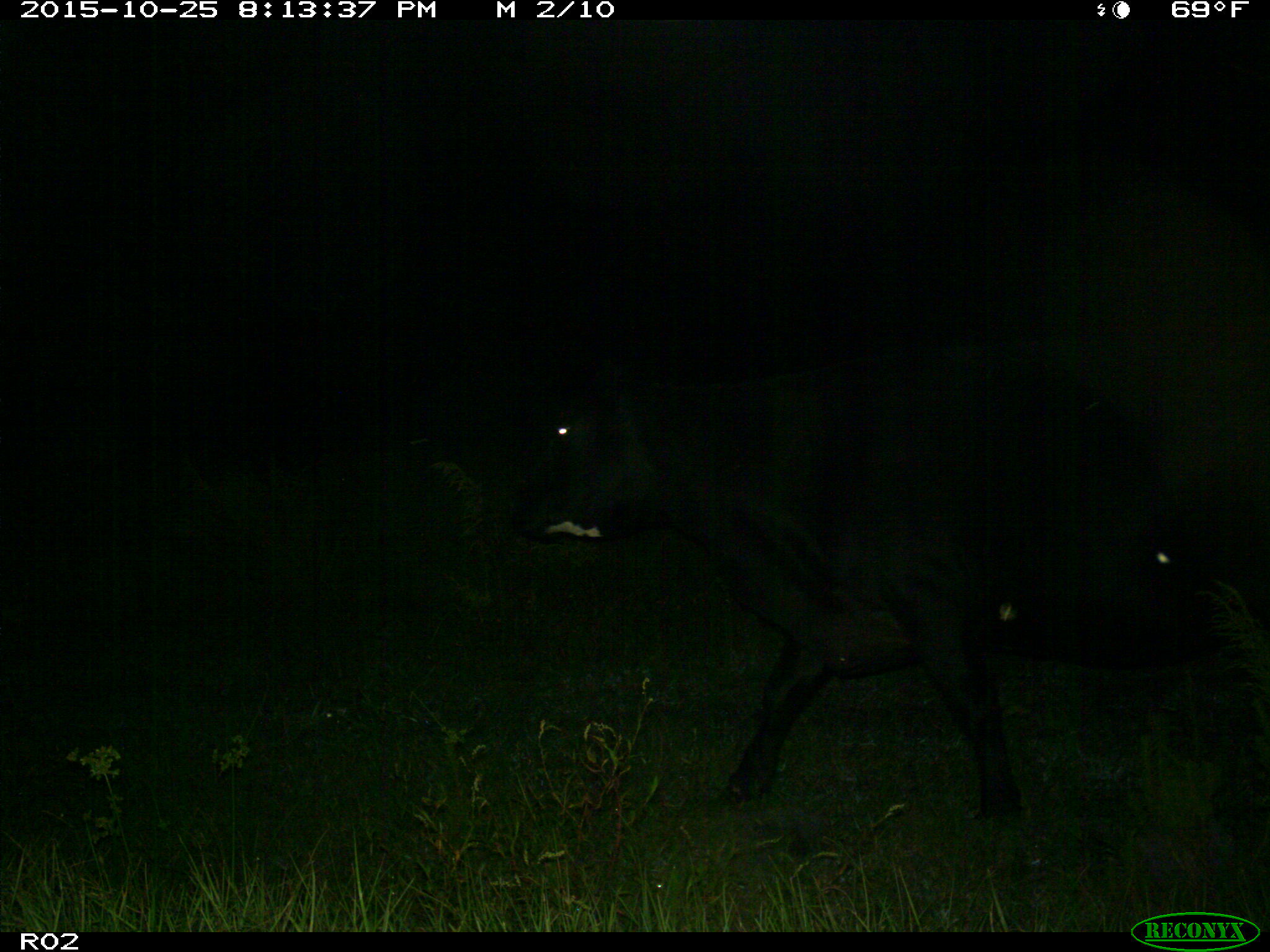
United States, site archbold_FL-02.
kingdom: Animalia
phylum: Chordata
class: Mammalia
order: Artiodactyla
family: Bovidae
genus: Bos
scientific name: Bos taurus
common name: domestic cow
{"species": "Bos taurus (domestic cow)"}